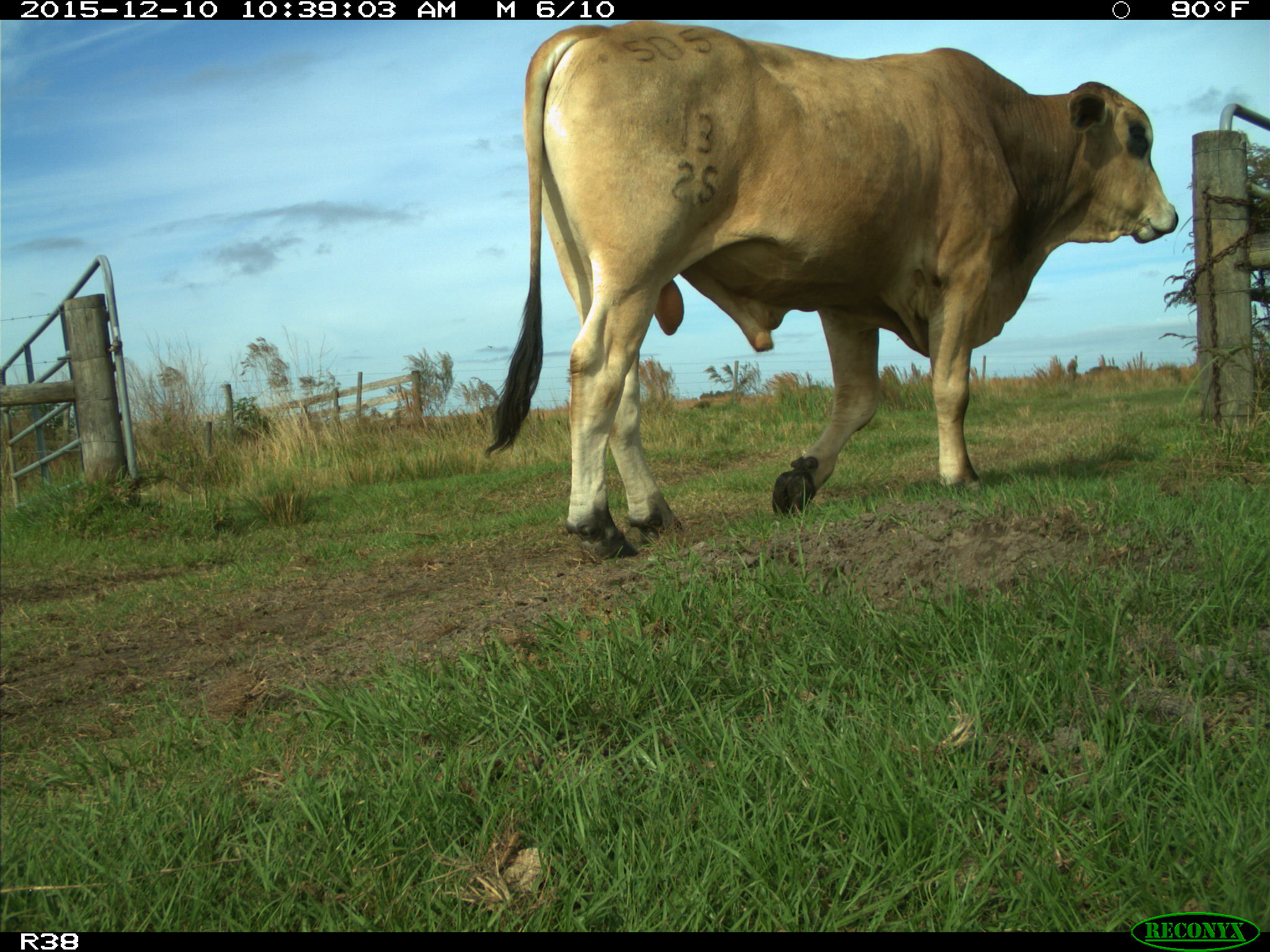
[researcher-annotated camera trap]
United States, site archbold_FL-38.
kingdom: Animalia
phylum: Chordata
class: Mammalia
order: Artiodactyla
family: Bovidae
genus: Bos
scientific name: Bos taurus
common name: domestic cow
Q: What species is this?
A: Bos taurus (domestic cow).